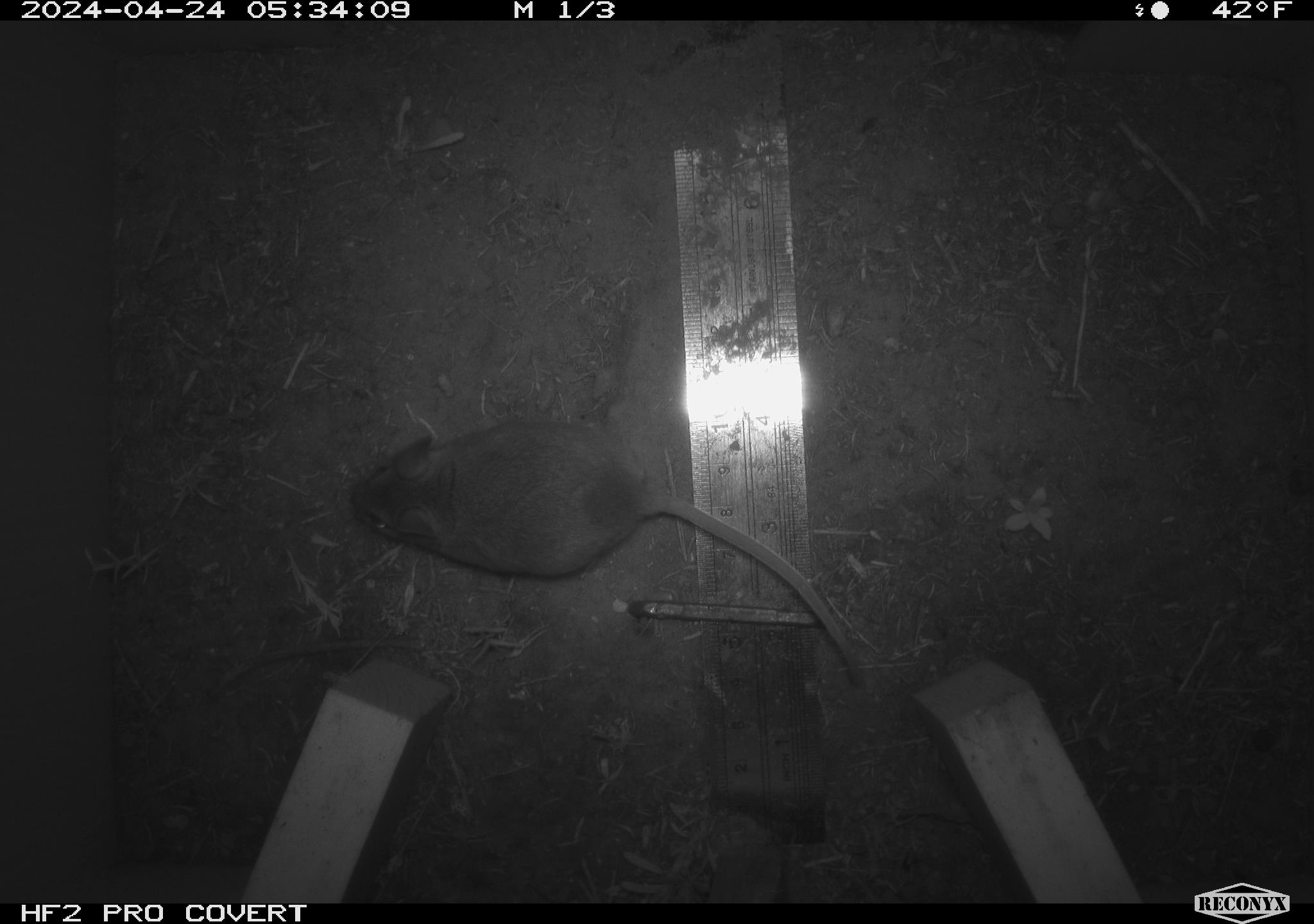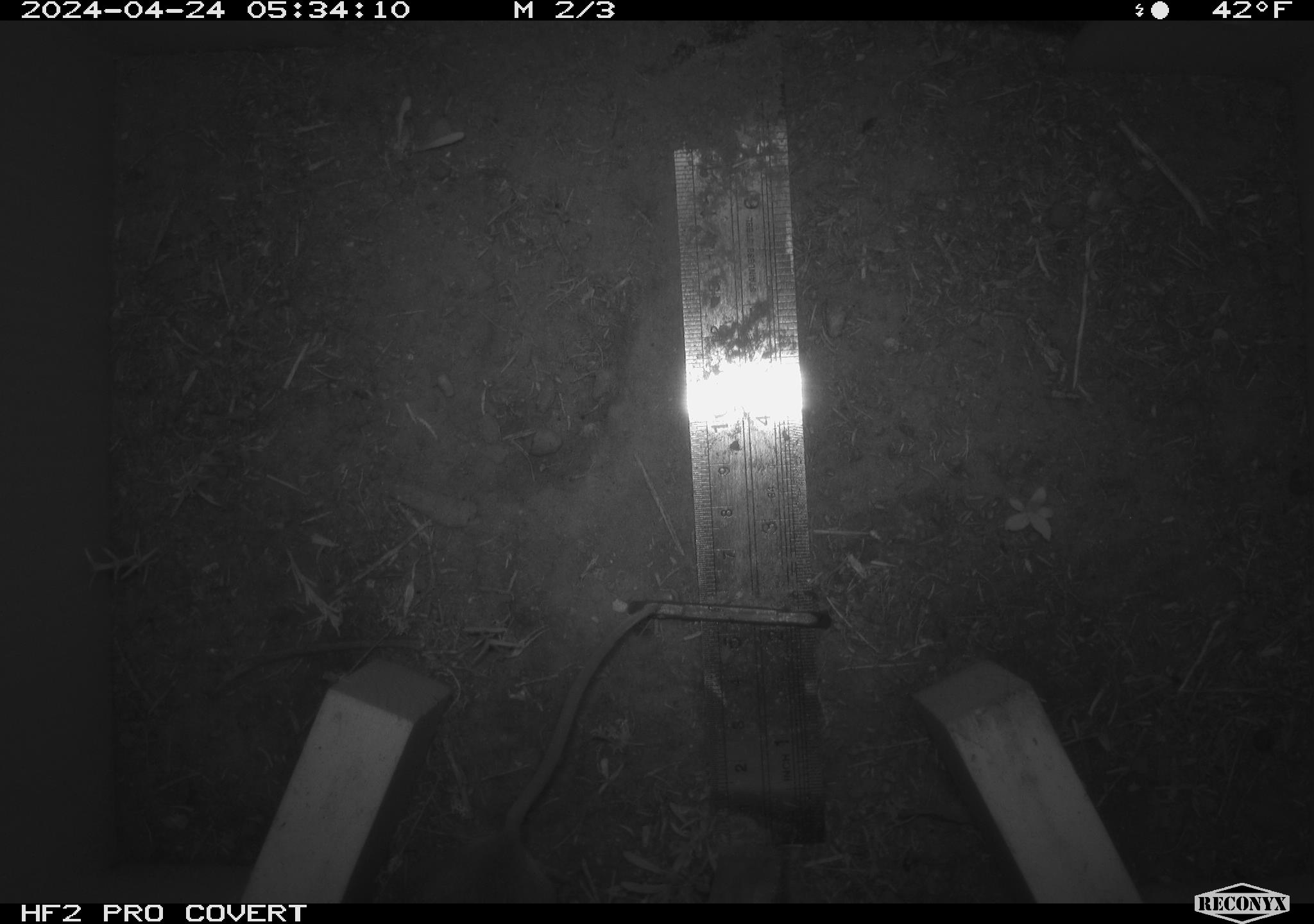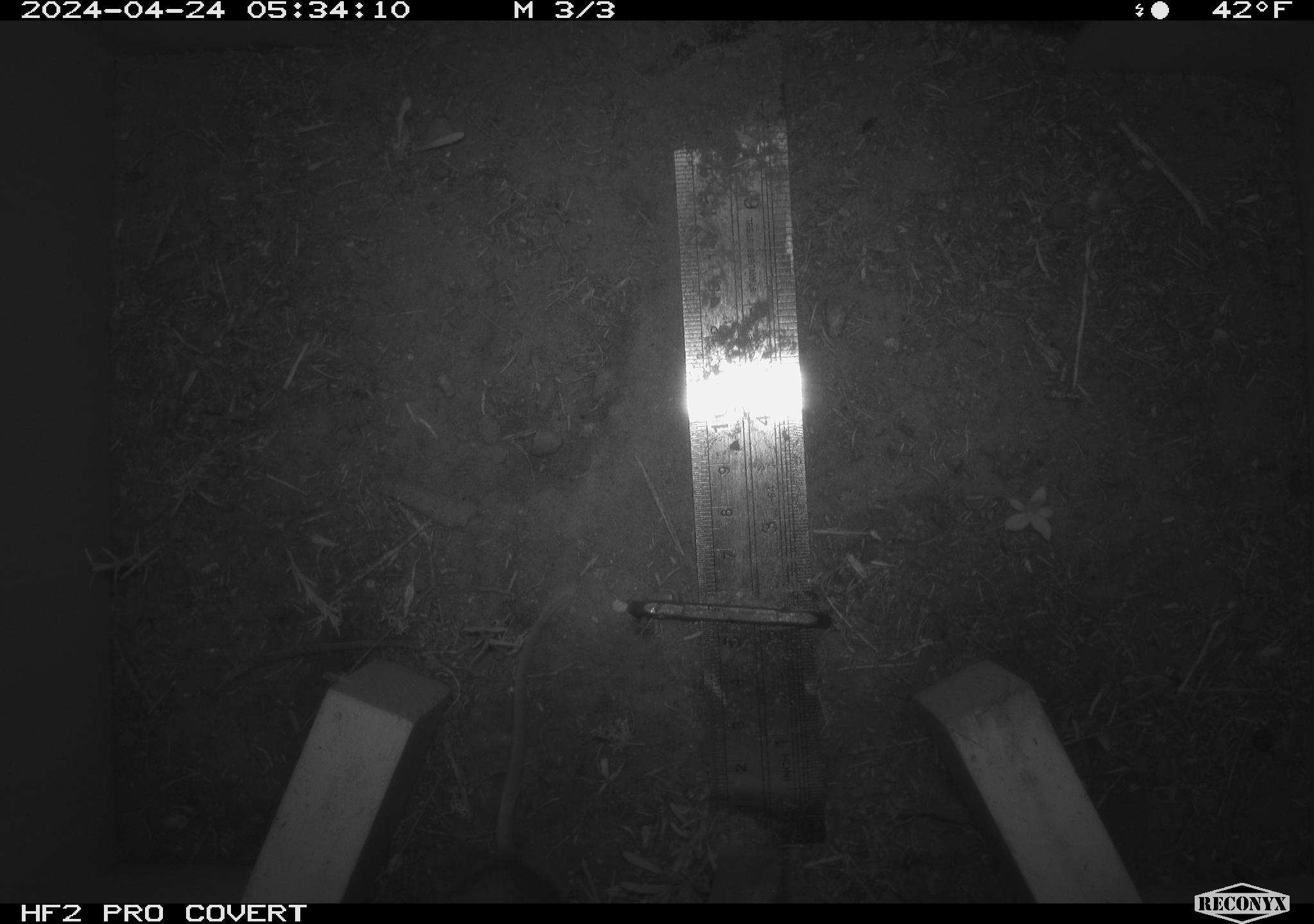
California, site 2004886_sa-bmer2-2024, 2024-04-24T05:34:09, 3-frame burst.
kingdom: Animalia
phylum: Chordata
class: Mammalia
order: Rodentia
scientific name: Rodentia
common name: mouse species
Mouse species (Rodentia).